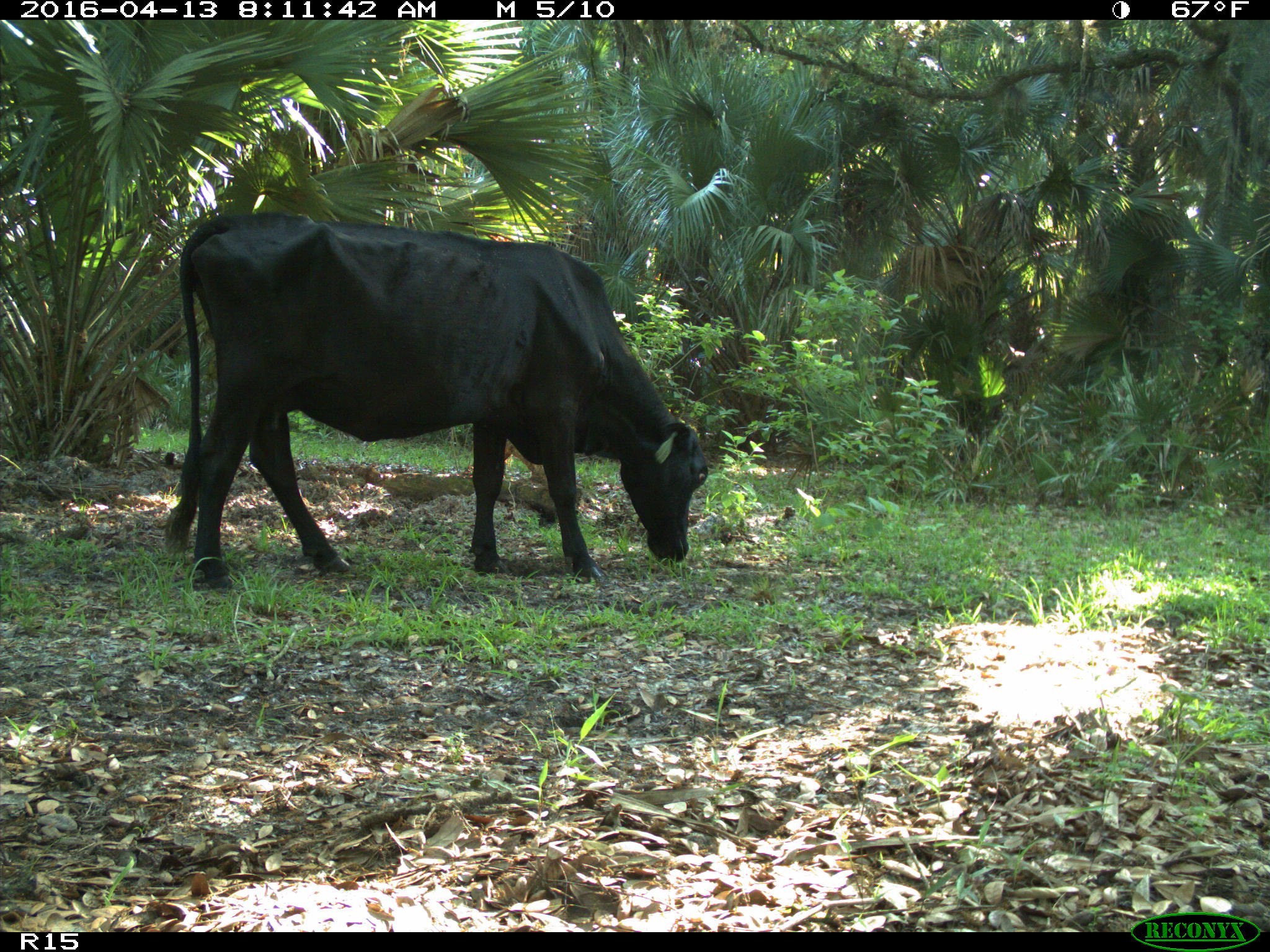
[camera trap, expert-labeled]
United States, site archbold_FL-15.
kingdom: Animalia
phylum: Chordata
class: Mammalia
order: Artiodactyla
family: Bovidae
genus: Bos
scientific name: Bos taurus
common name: domestic cow